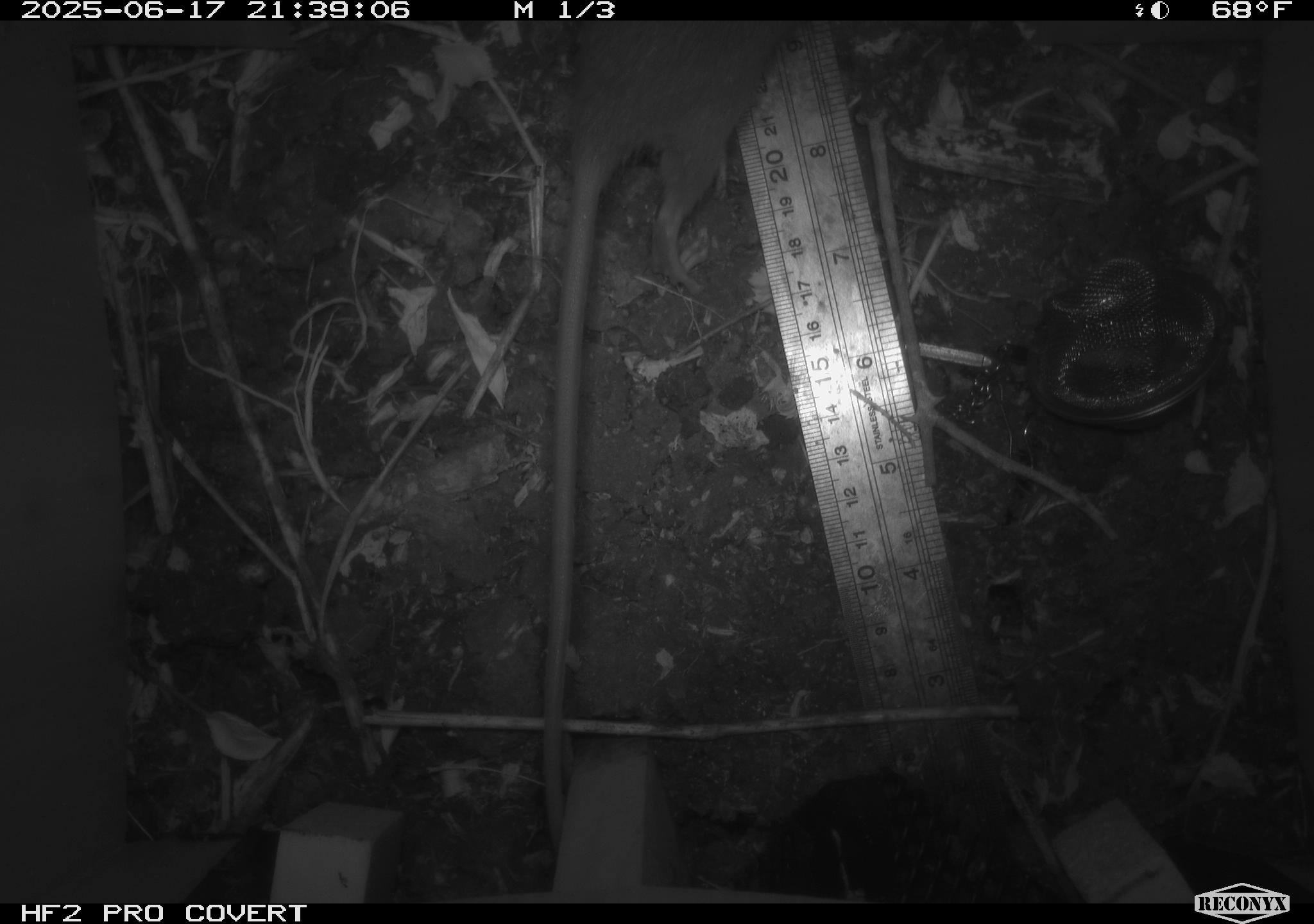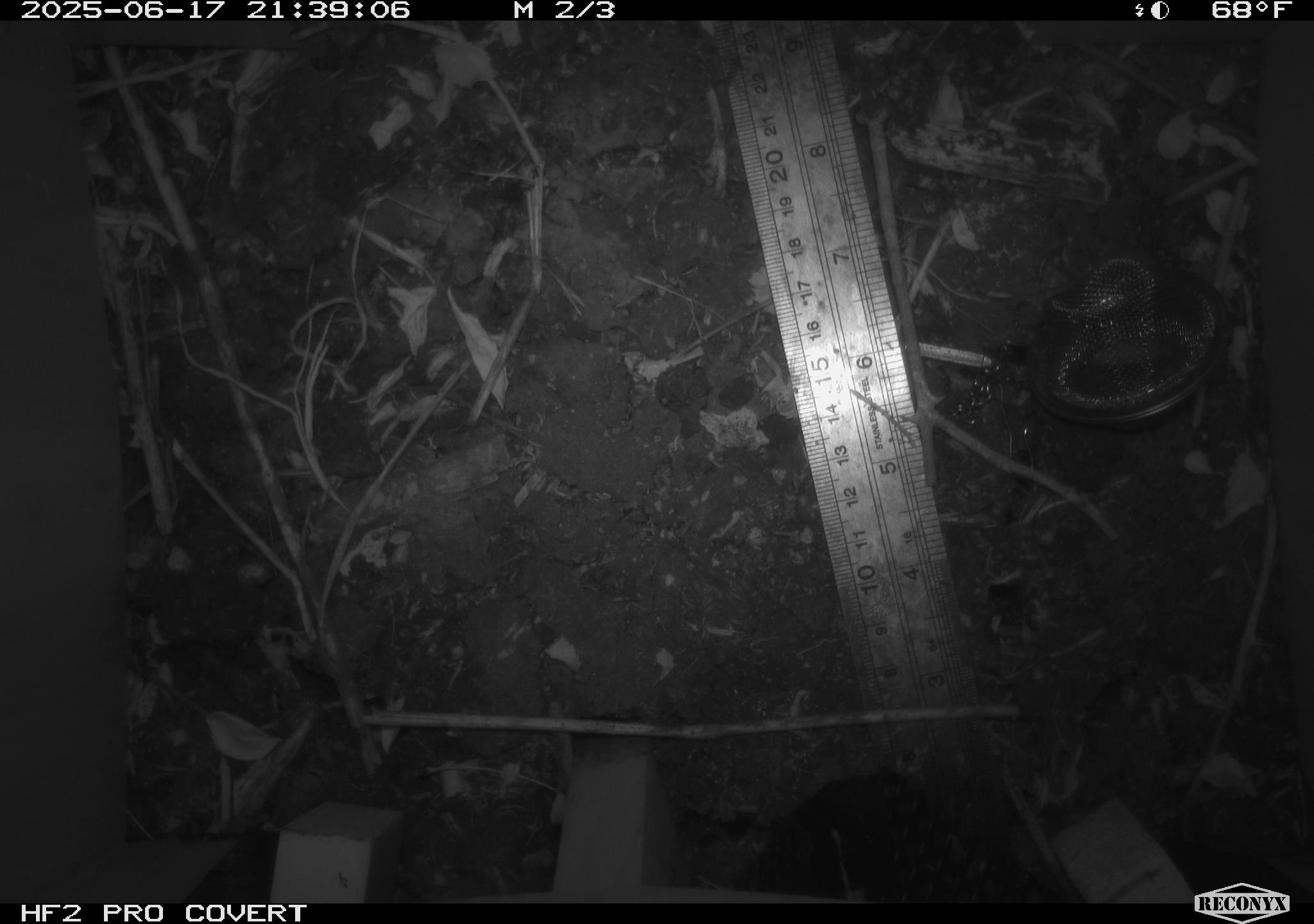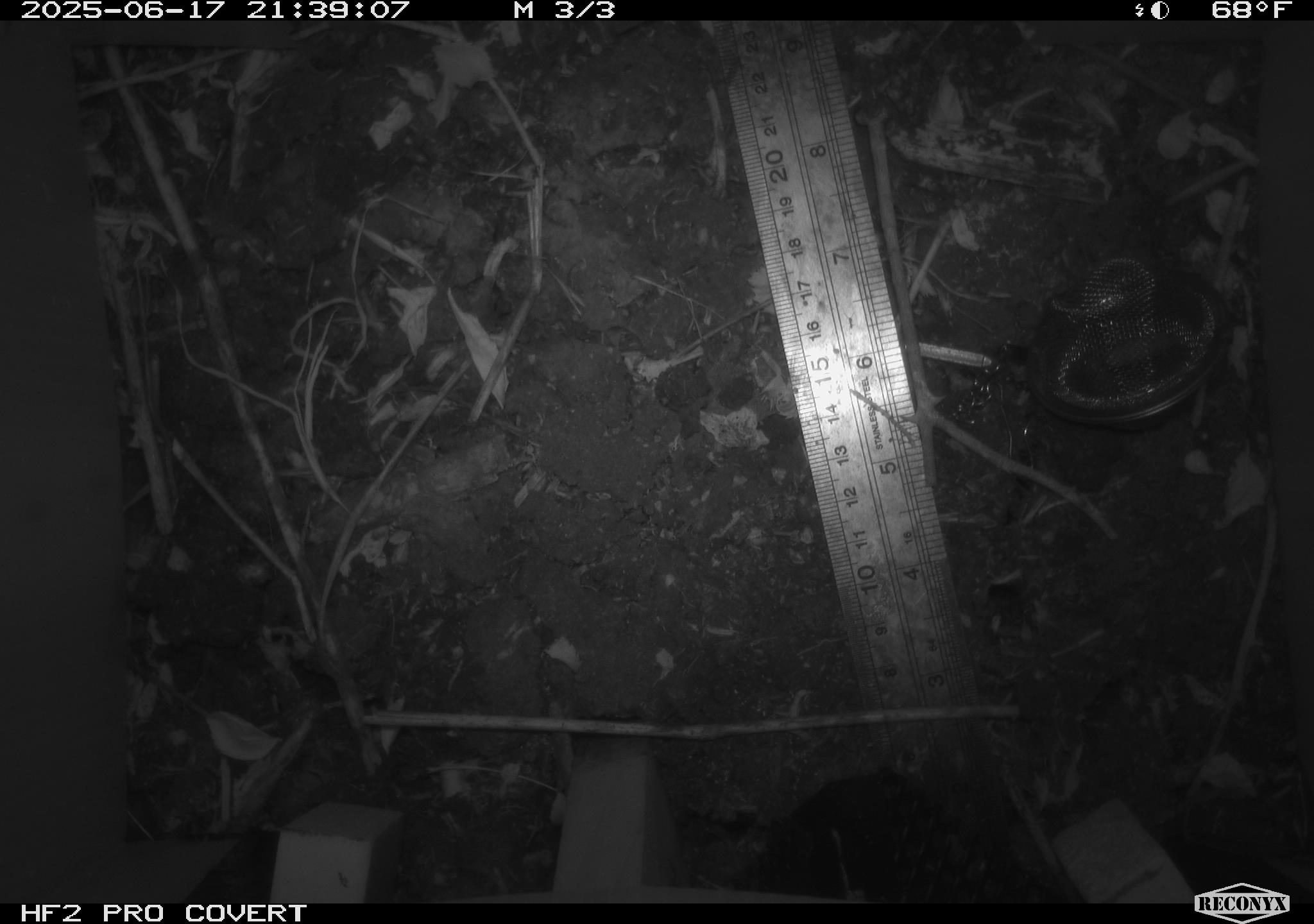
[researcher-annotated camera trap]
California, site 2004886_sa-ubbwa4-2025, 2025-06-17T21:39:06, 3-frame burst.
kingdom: Animalia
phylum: Chordata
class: Mammalia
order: Rodentia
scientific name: Rodentia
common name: rodent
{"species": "rodent (Rodentia)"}